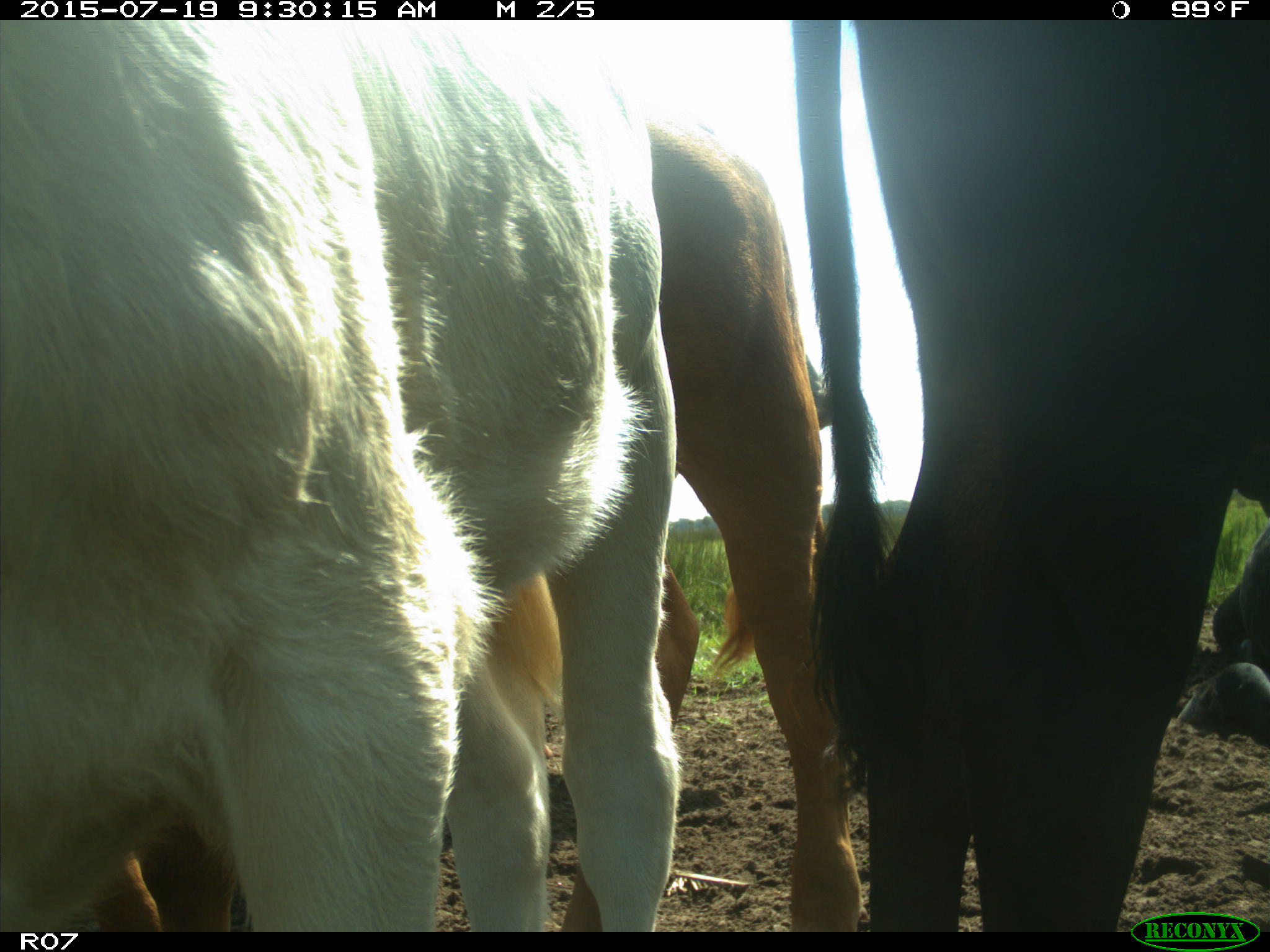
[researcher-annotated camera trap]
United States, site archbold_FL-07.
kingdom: Animalia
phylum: Chordata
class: Mammalia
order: Artiodactyla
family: Bovidae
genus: Bos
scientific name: Bos taurus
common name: domestic cow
Bos taurus (domestic cow).